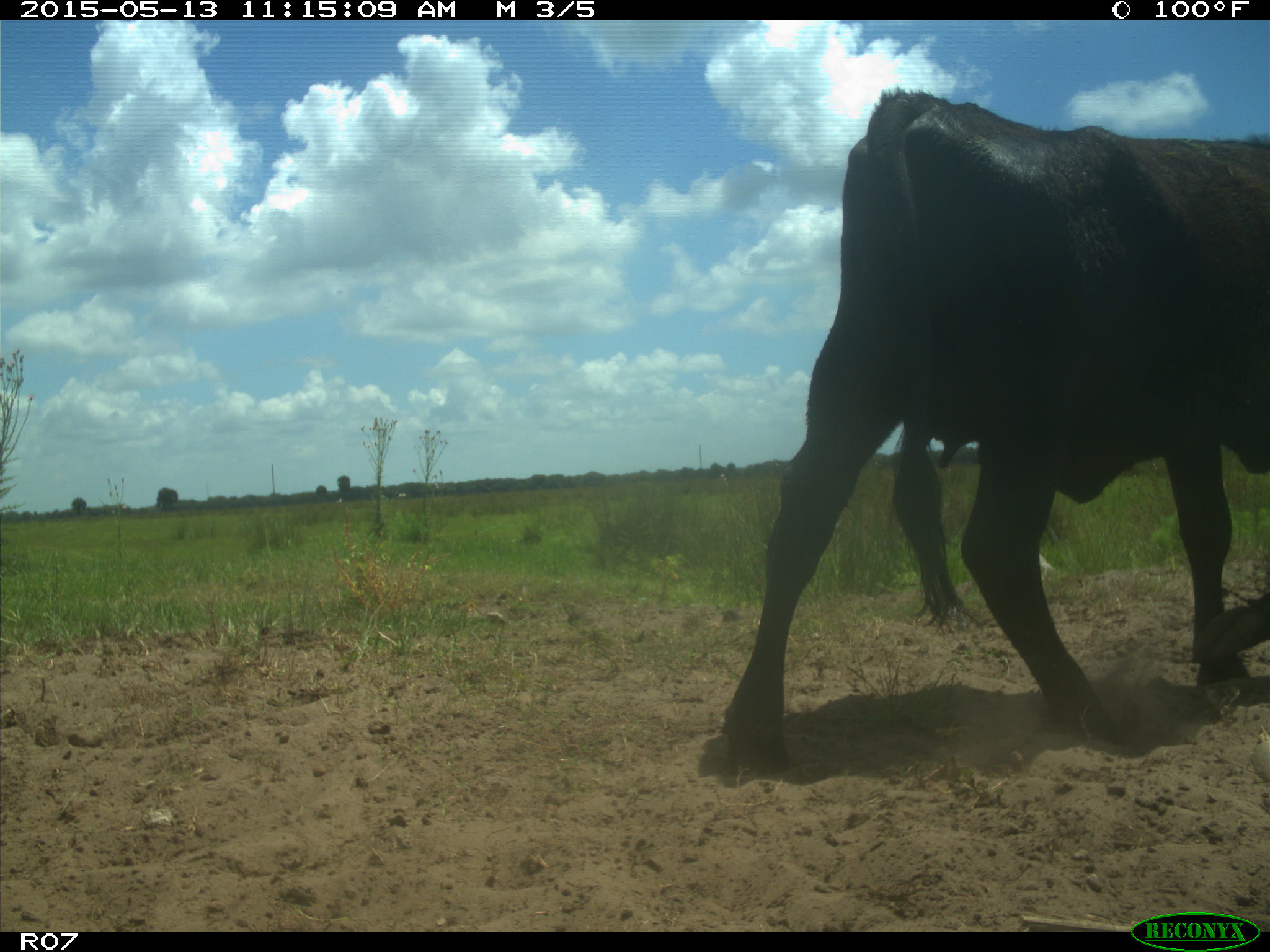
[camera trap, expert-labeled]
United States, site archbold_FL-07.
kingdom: Animalia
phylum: Chordata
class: Mammalia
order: Artiodactyla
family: Bovidae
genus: Bos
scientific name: Bos taurus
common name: domestic cow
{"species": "Bos taurus (domestic cow)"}